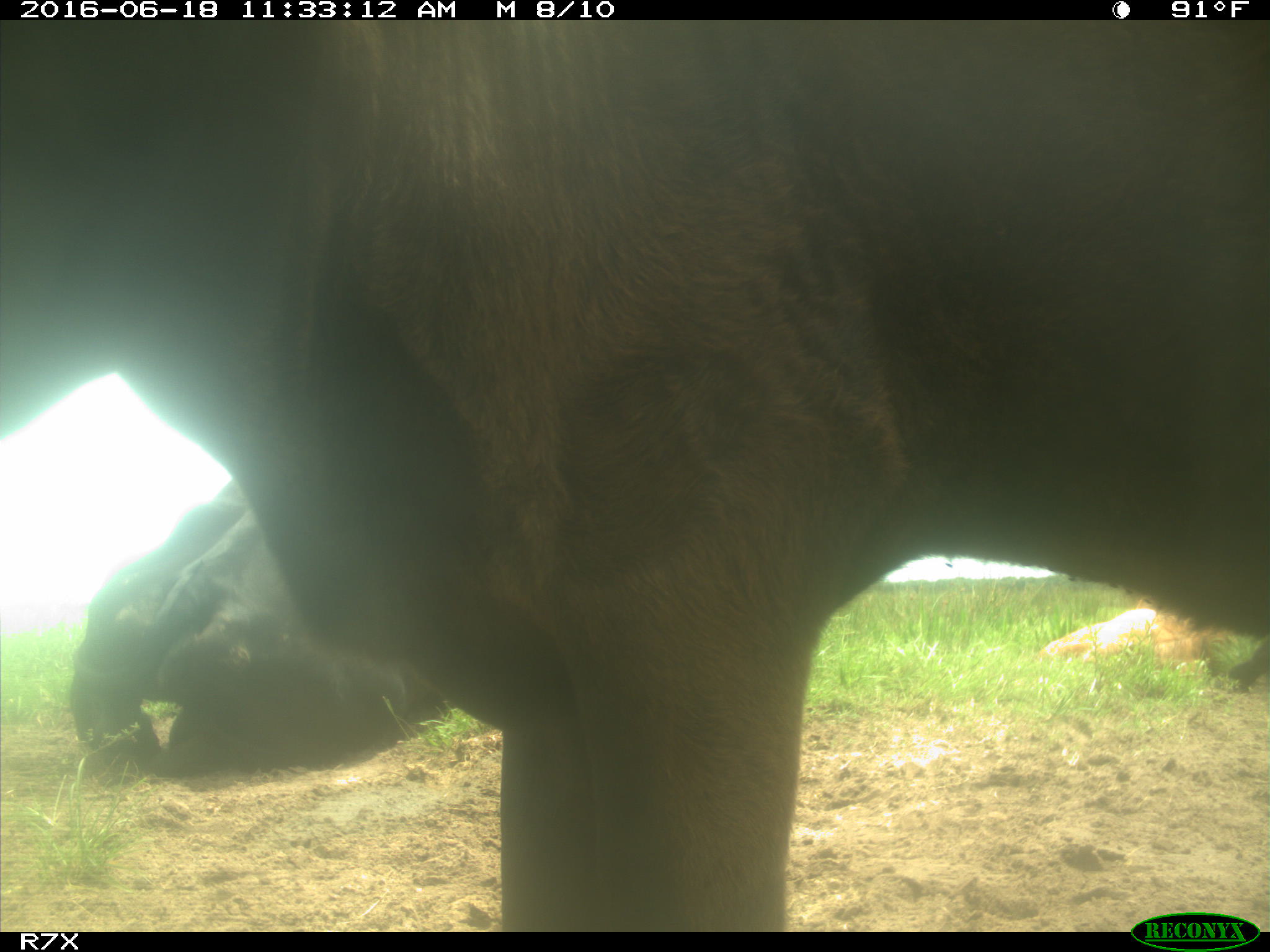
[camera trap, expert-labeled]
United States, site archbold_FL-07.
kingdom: Animalia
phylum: Chordata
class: Mammalia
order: Artiodactyla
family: Bovidae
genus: Bos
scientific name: Bos taurus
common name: domestic cow